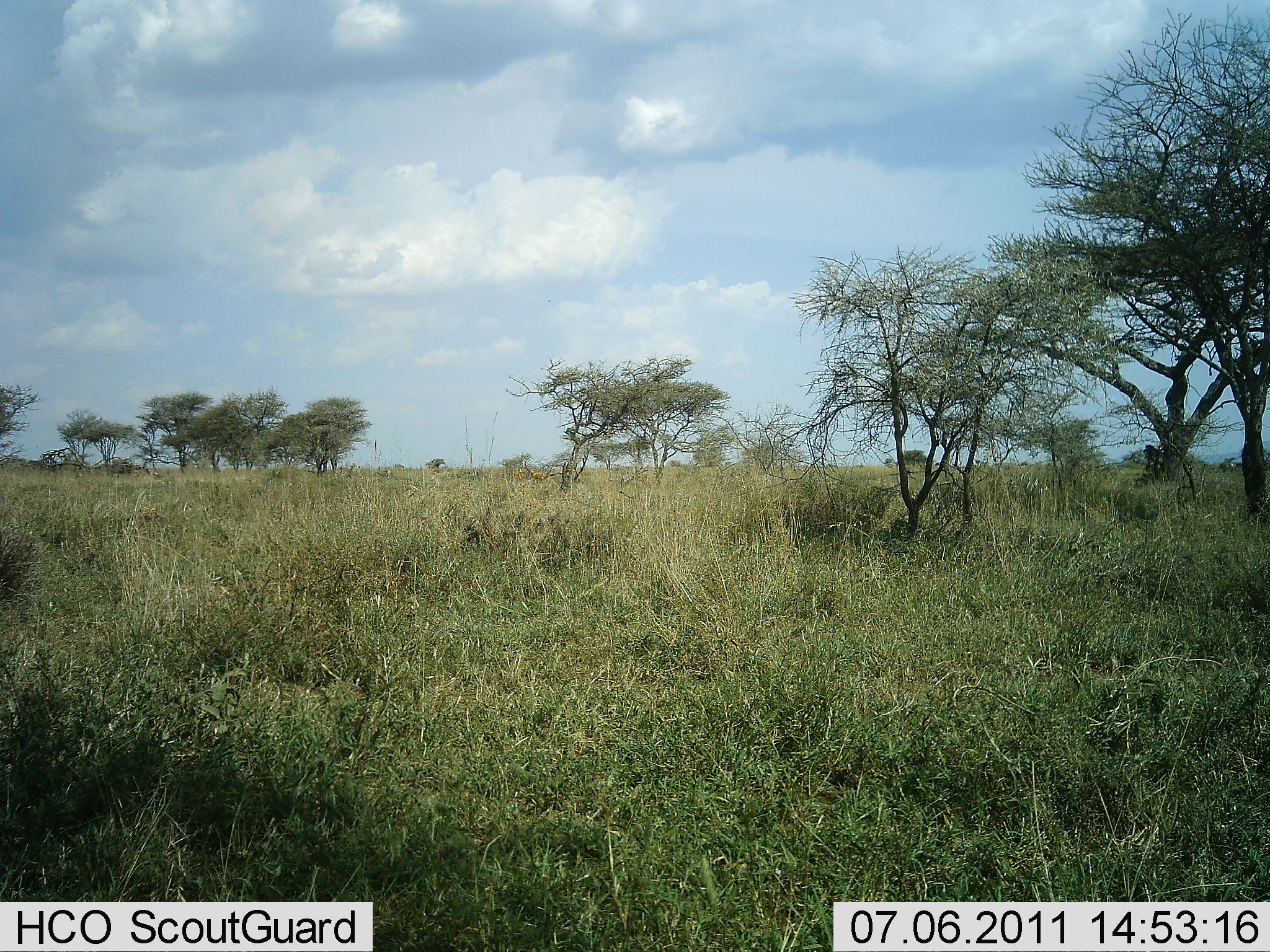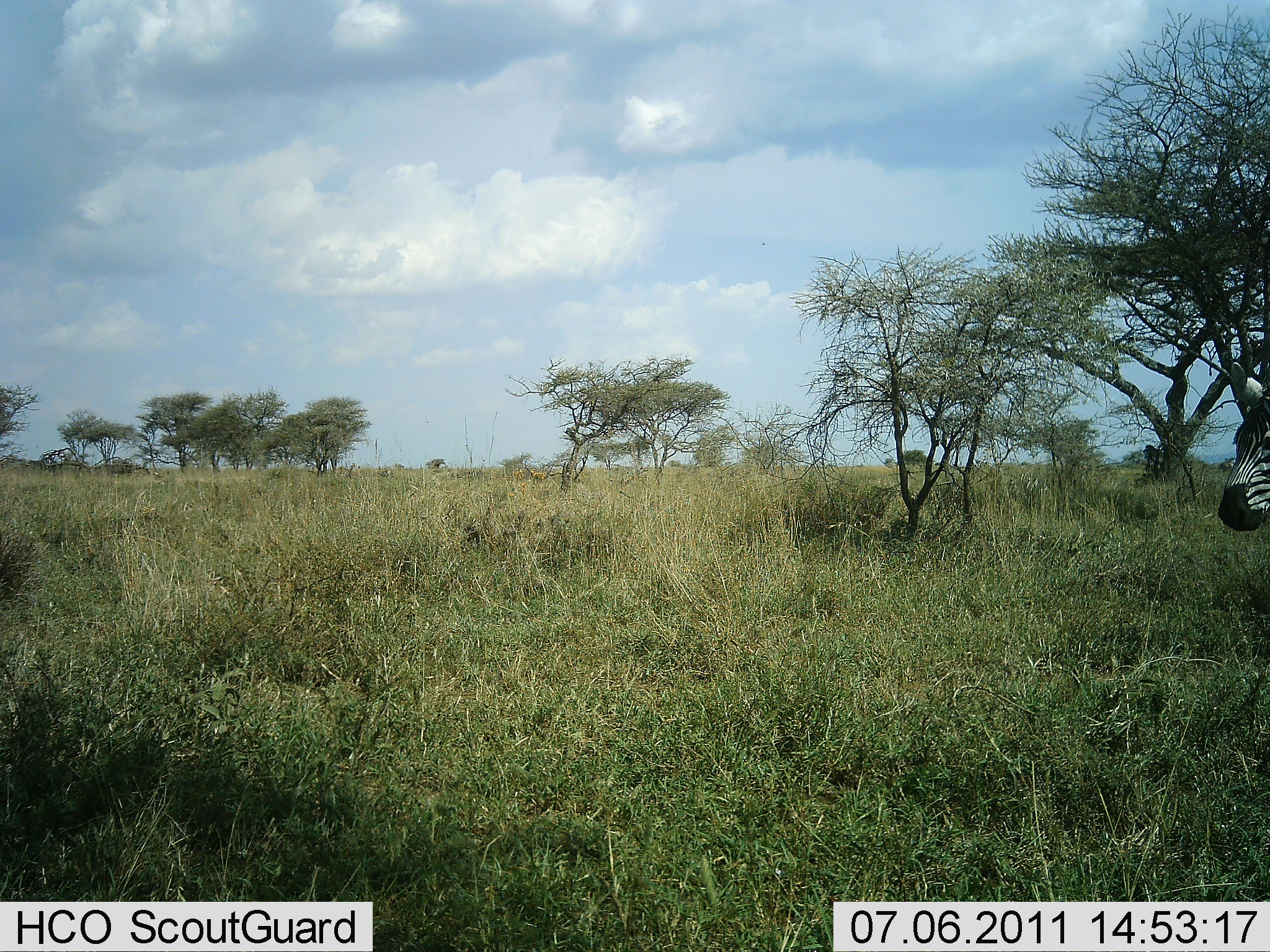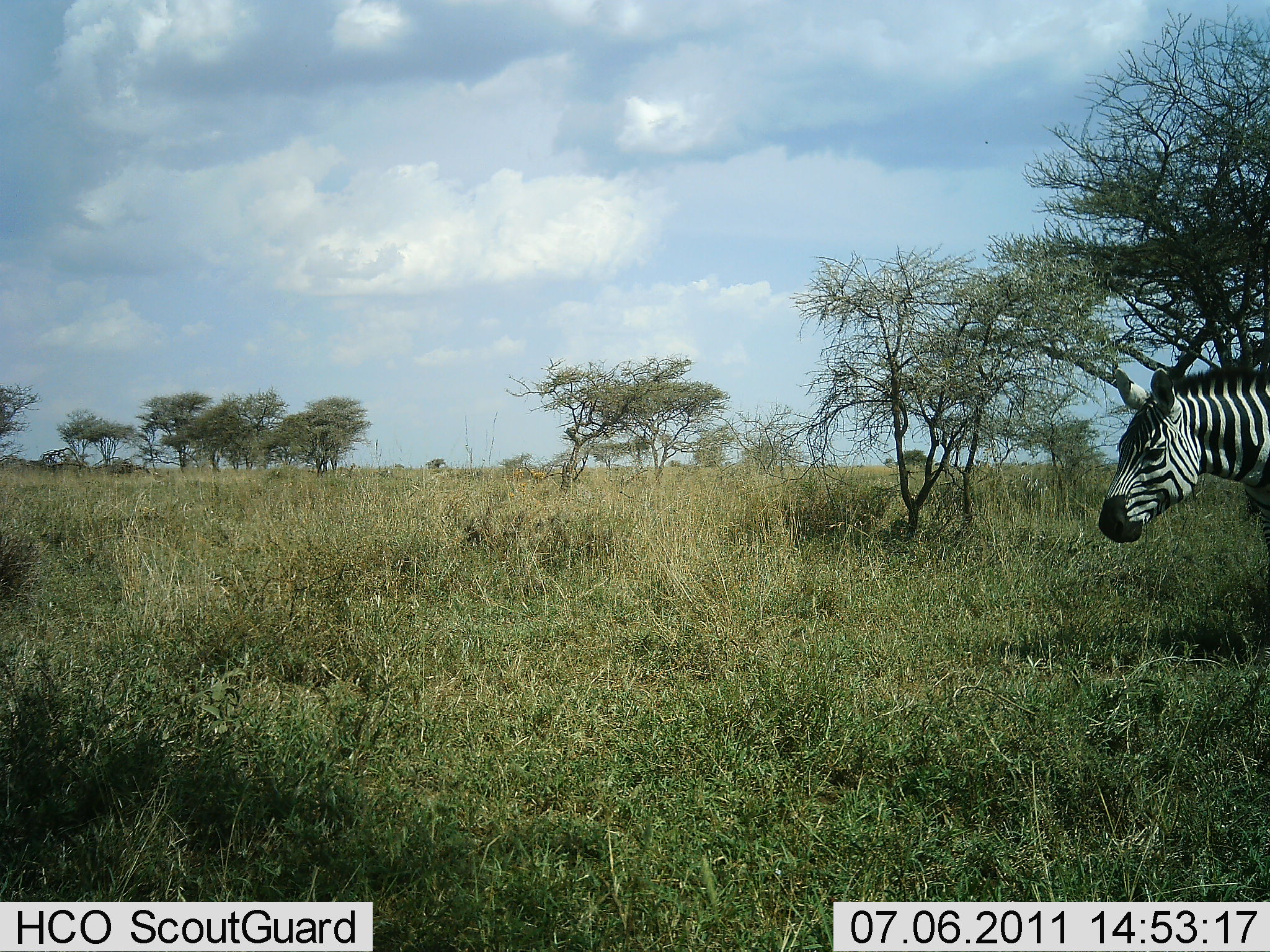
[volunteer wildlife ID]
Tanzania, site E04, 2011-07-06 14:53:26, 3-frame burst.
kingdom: Animalia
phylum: Chordata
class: Mammalia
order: Perissodactyla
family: Equidae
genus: Equus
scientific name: Equus quagga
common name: plains zebra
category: zebra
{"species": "zebra (plains zebra) (Equus quagga)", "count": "1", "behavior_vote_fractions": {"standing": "0%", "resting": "0%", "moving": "100%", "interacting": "0%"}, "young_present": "0%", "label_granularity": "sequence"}